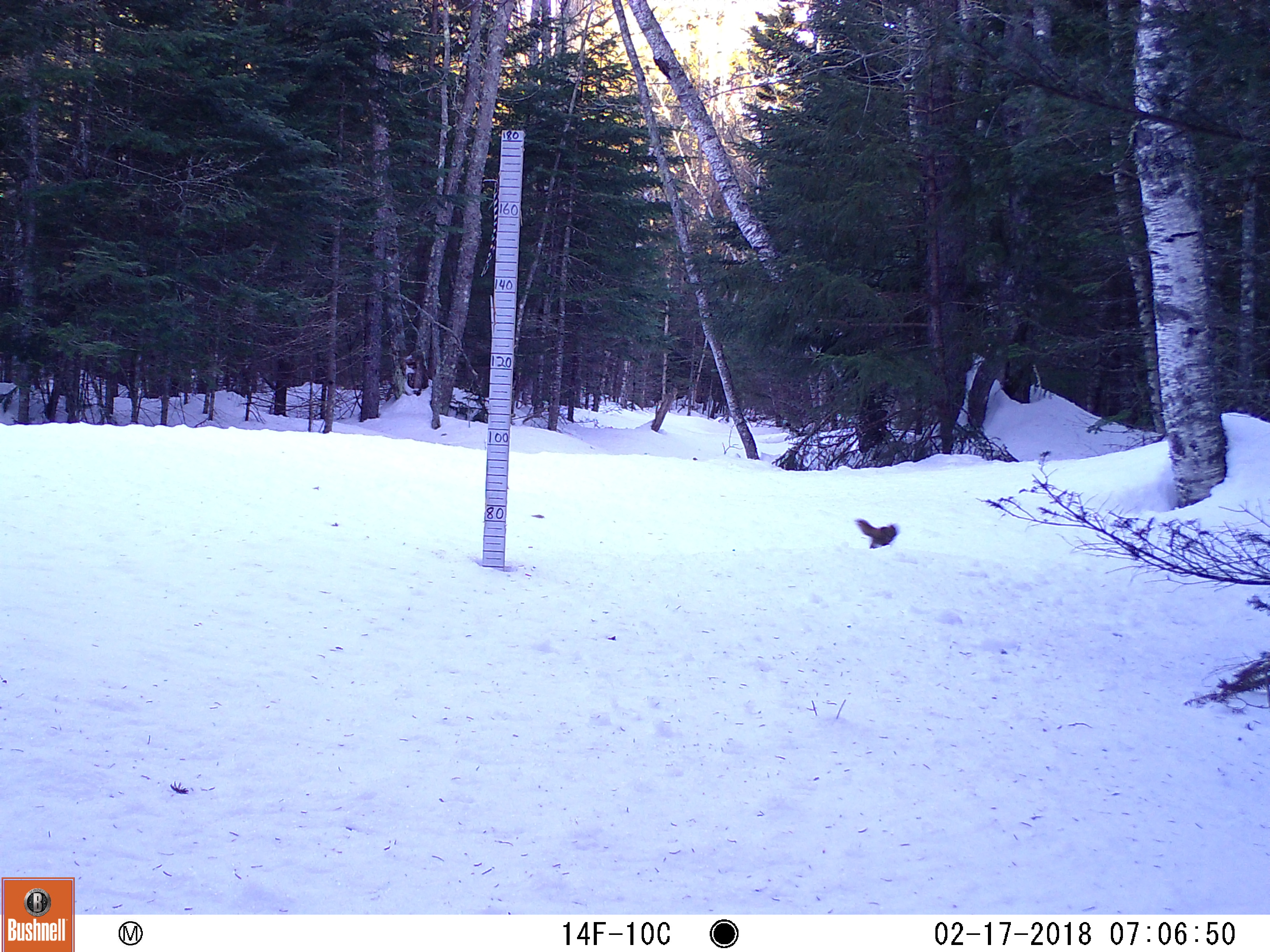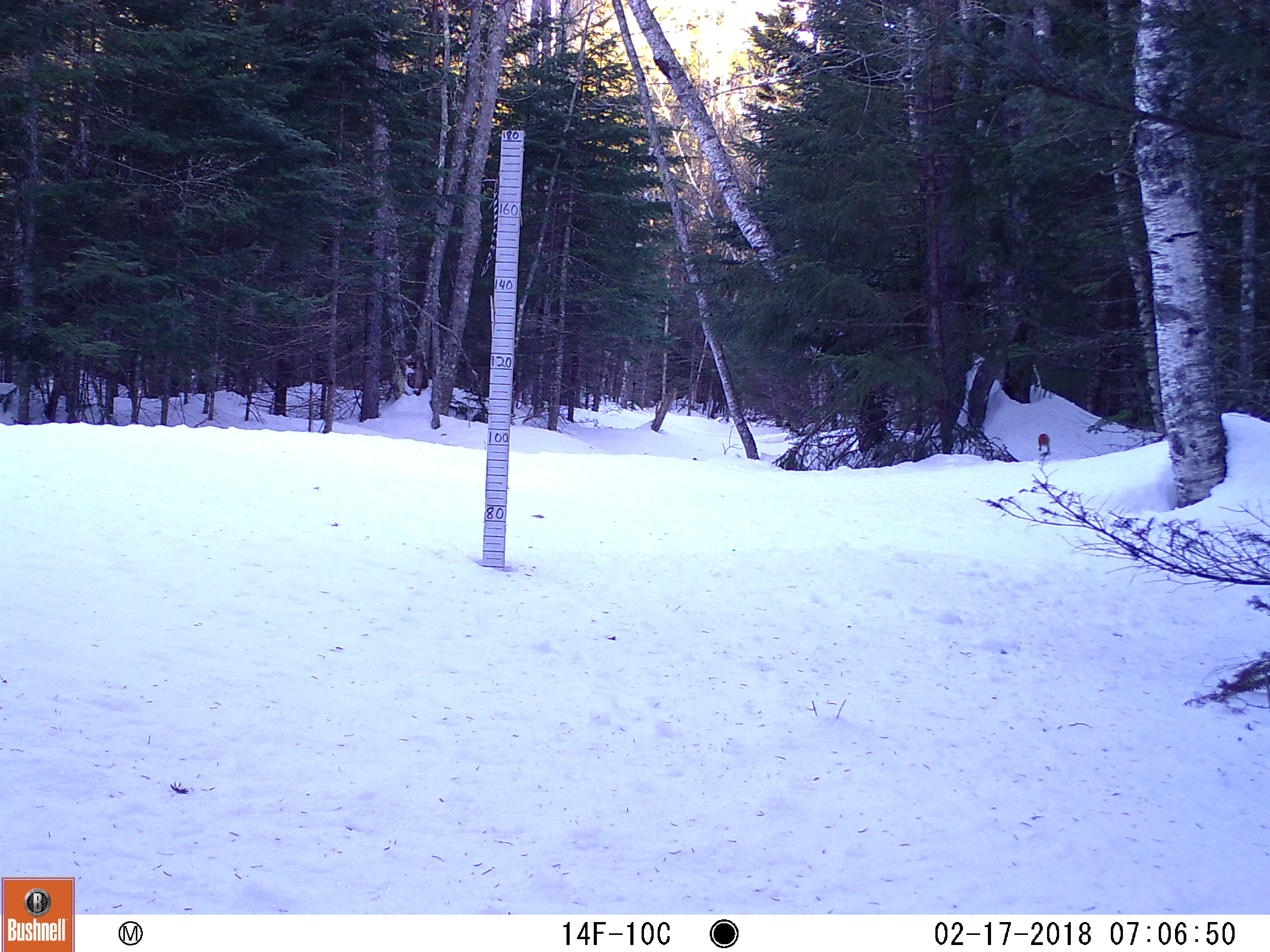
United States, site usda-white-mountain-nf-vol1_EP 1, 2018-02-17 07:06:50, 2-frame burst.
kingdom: Animalia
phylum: Chordata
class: Mammalia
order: Rodentia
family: Sciuridae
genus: Tamiasciurus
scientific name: Tamiasciurus hudsonicus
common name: red squirrel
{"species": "red squirrel (Tamiasciurus hudsonicus)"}